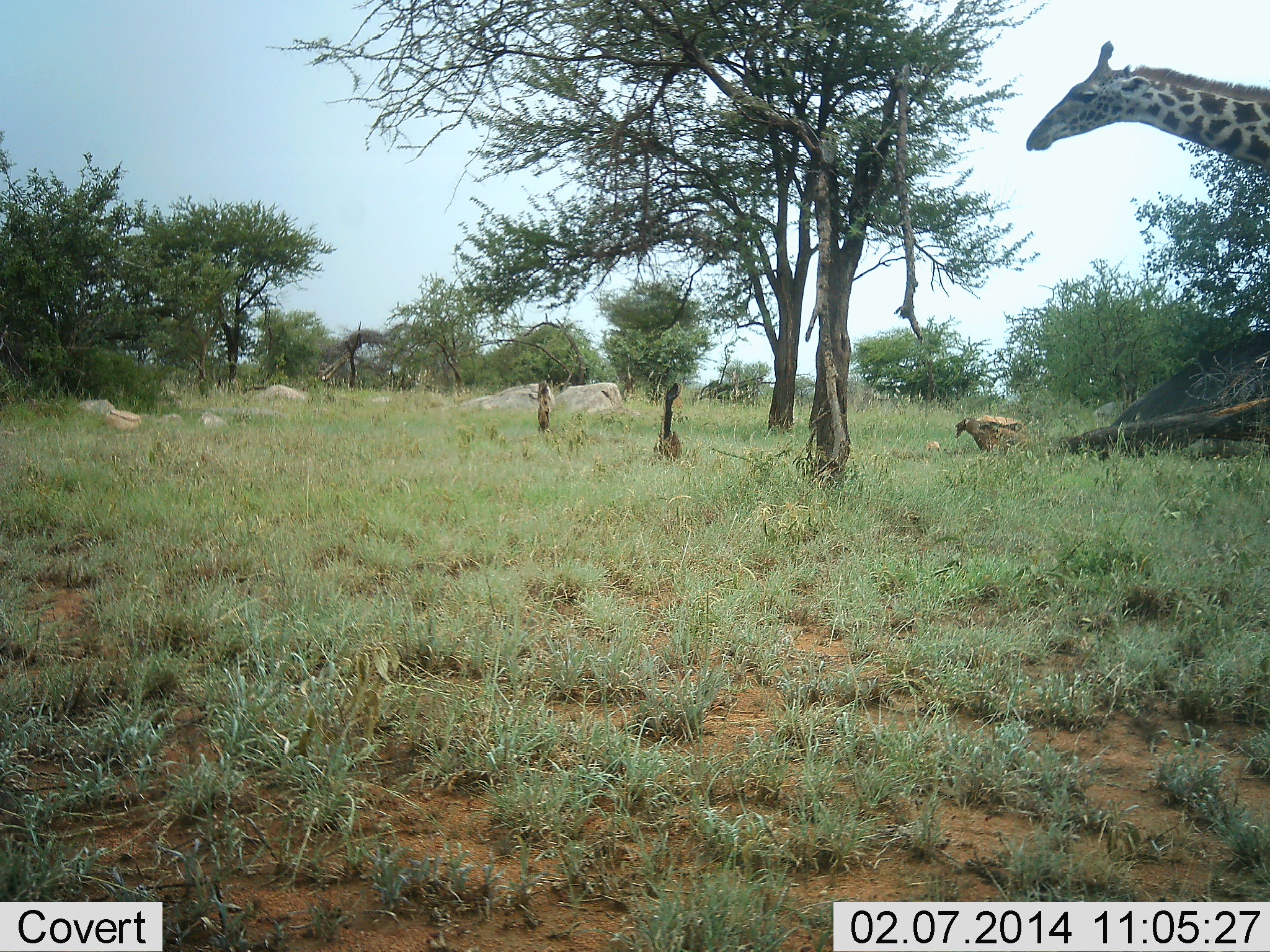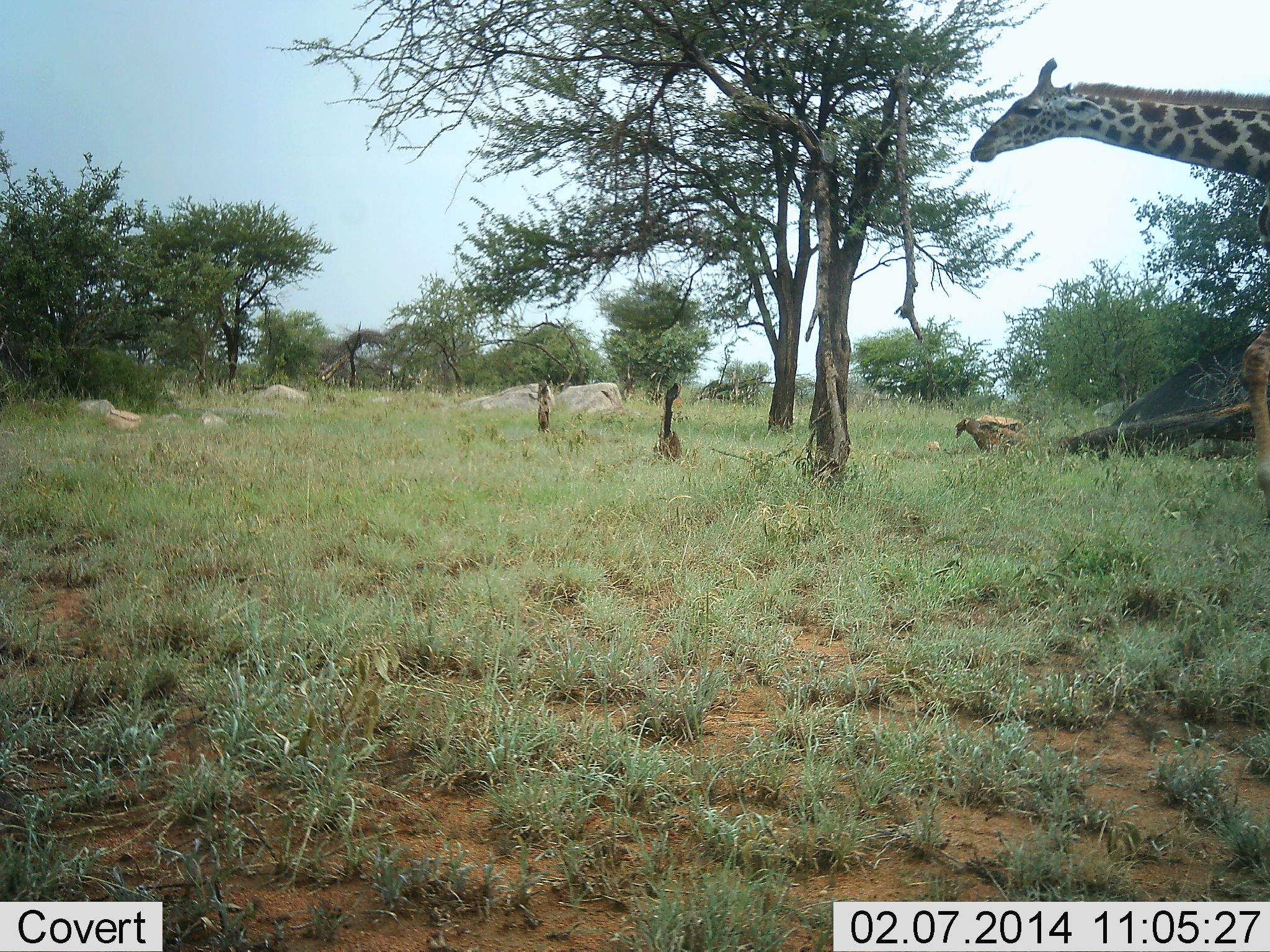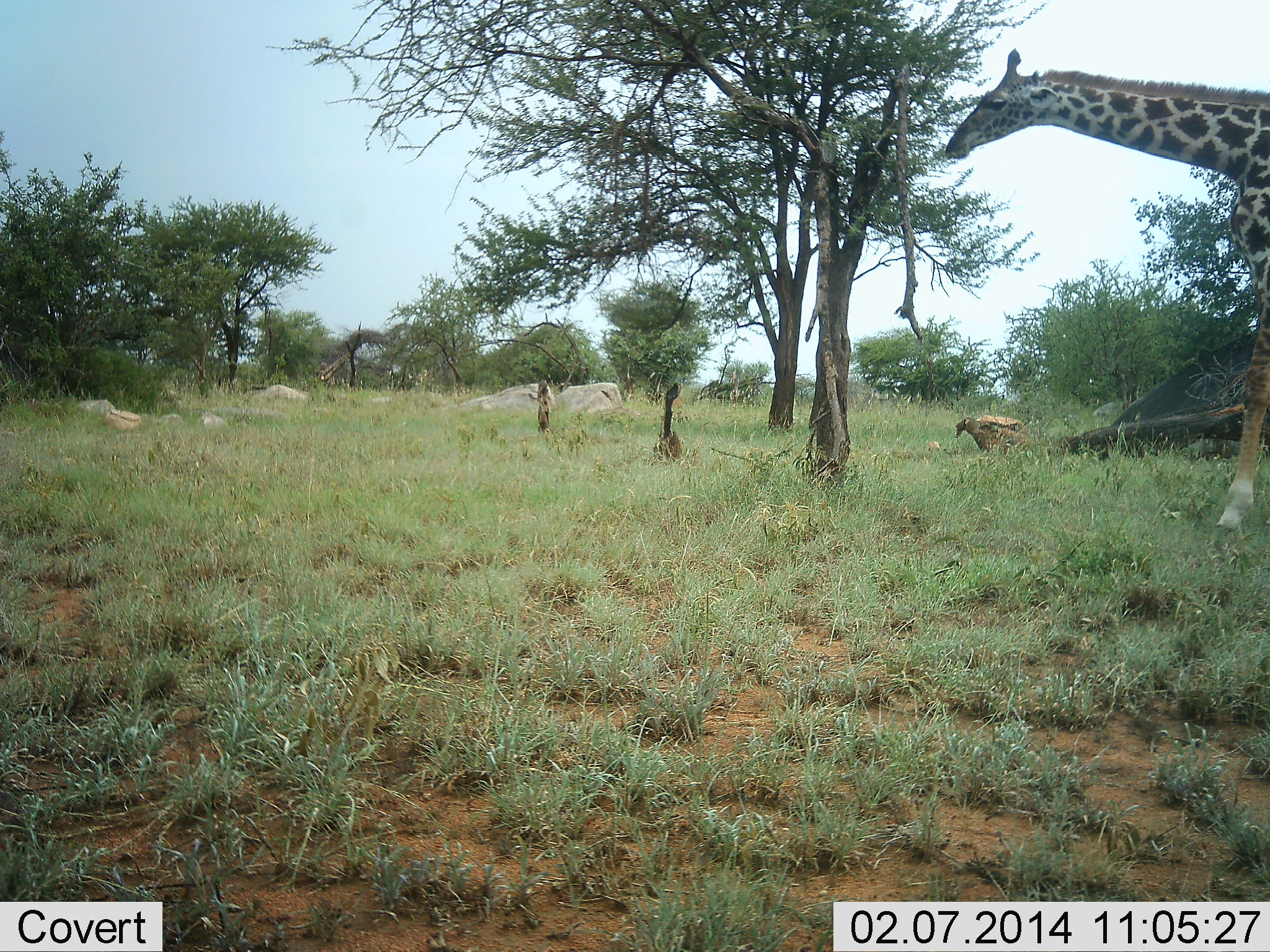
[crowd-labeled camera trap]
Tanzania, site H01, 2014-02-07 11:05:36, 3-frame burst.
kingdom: Animalia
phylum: Chordata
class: Mammalia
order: Artiodactyla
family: Giraffidae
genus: Giraffa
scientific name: Giraffa camelopardalis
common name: giraffe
Giraffe (Giraffa camelopardalis), count 1. Behavior (volunteer vote fractions): standing 0%, resting 0%, moving 80%, interacting 10%. Young present (vote fraction): 0%. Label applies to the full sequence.